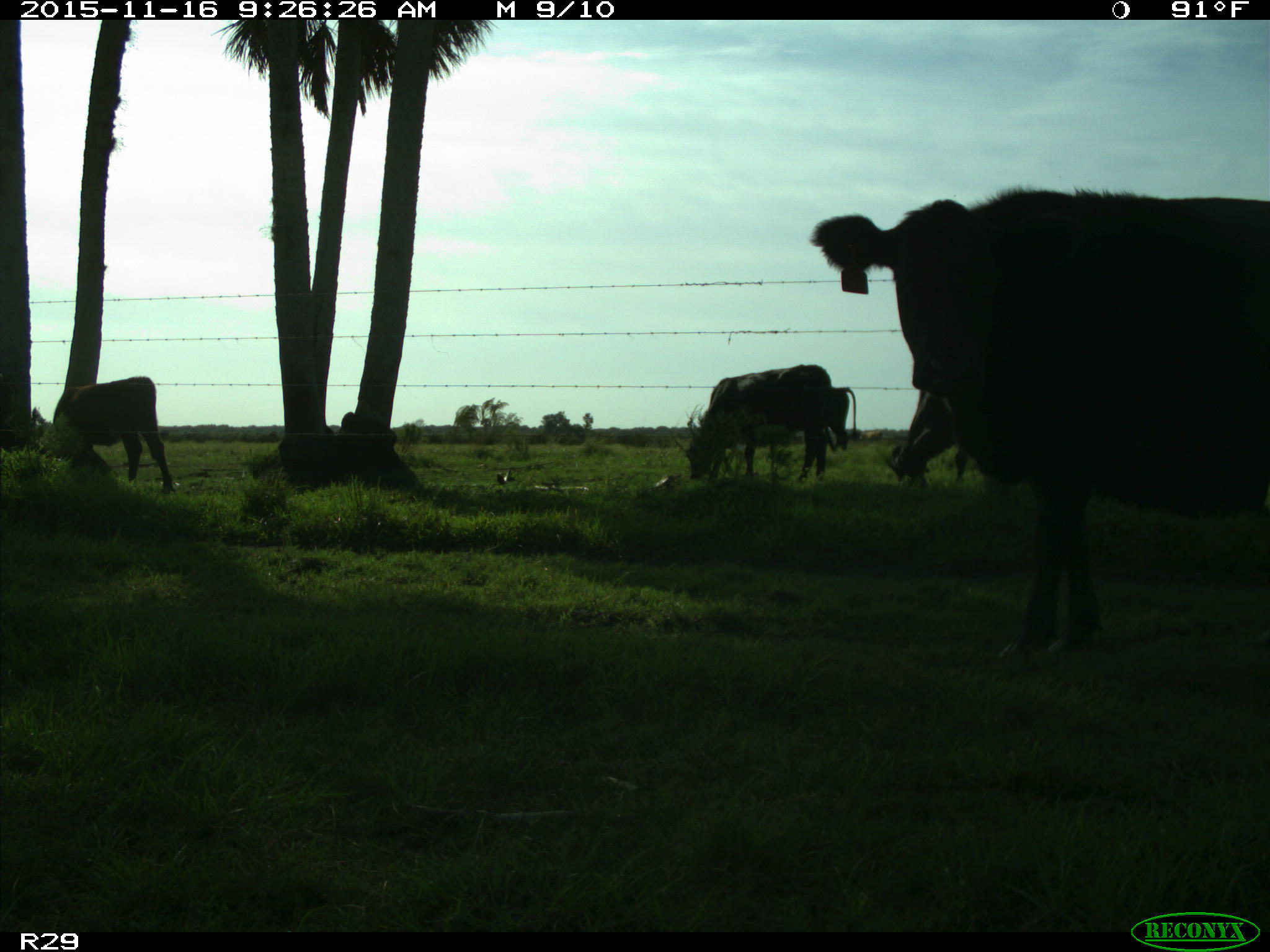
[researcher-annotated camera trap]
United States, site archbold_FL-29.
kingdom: Animalia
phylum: Chordata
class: Mammalia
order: Artiodactyla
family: Bovidae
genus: Bos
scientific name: Bos taurus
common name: domestic cow